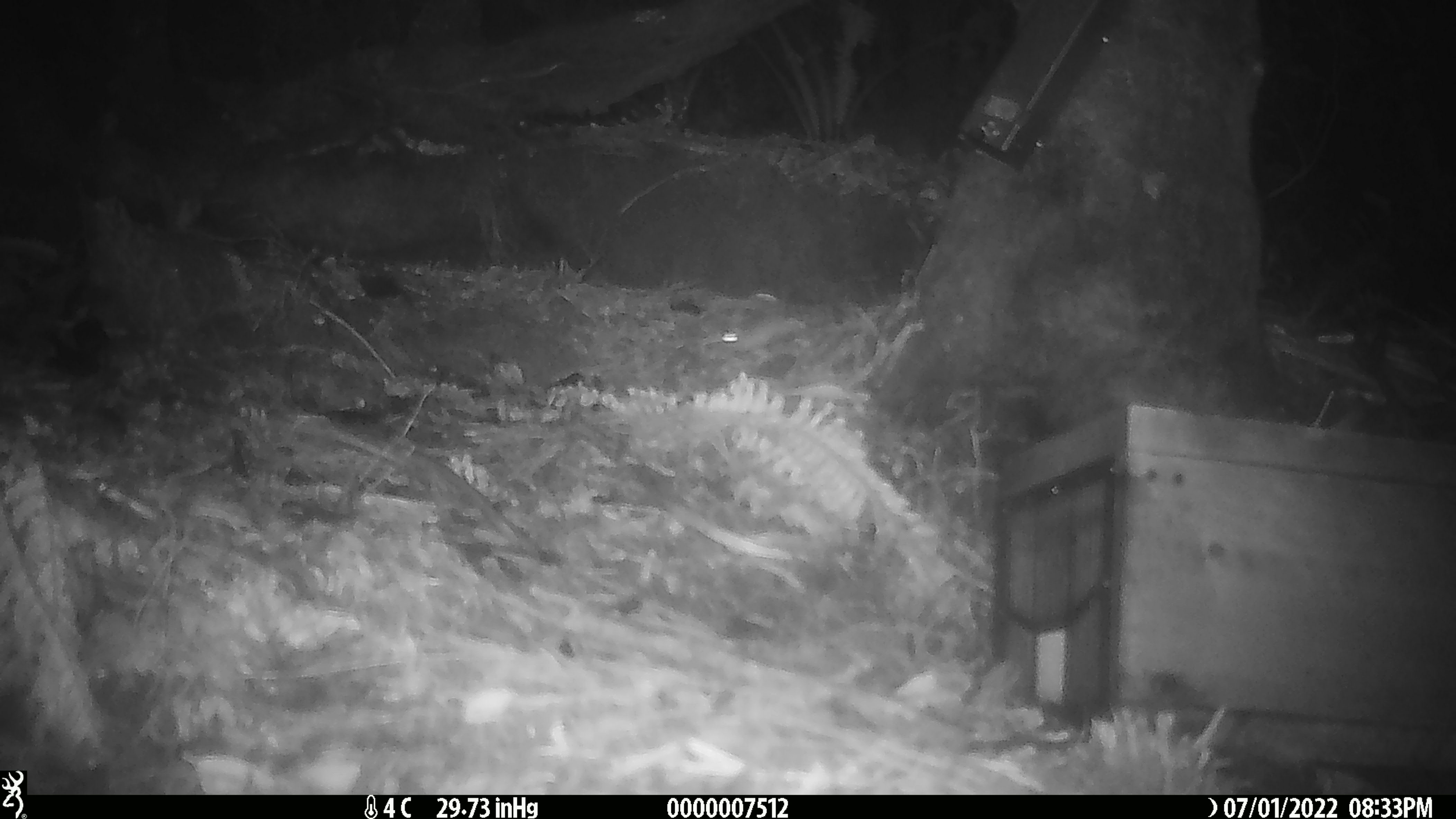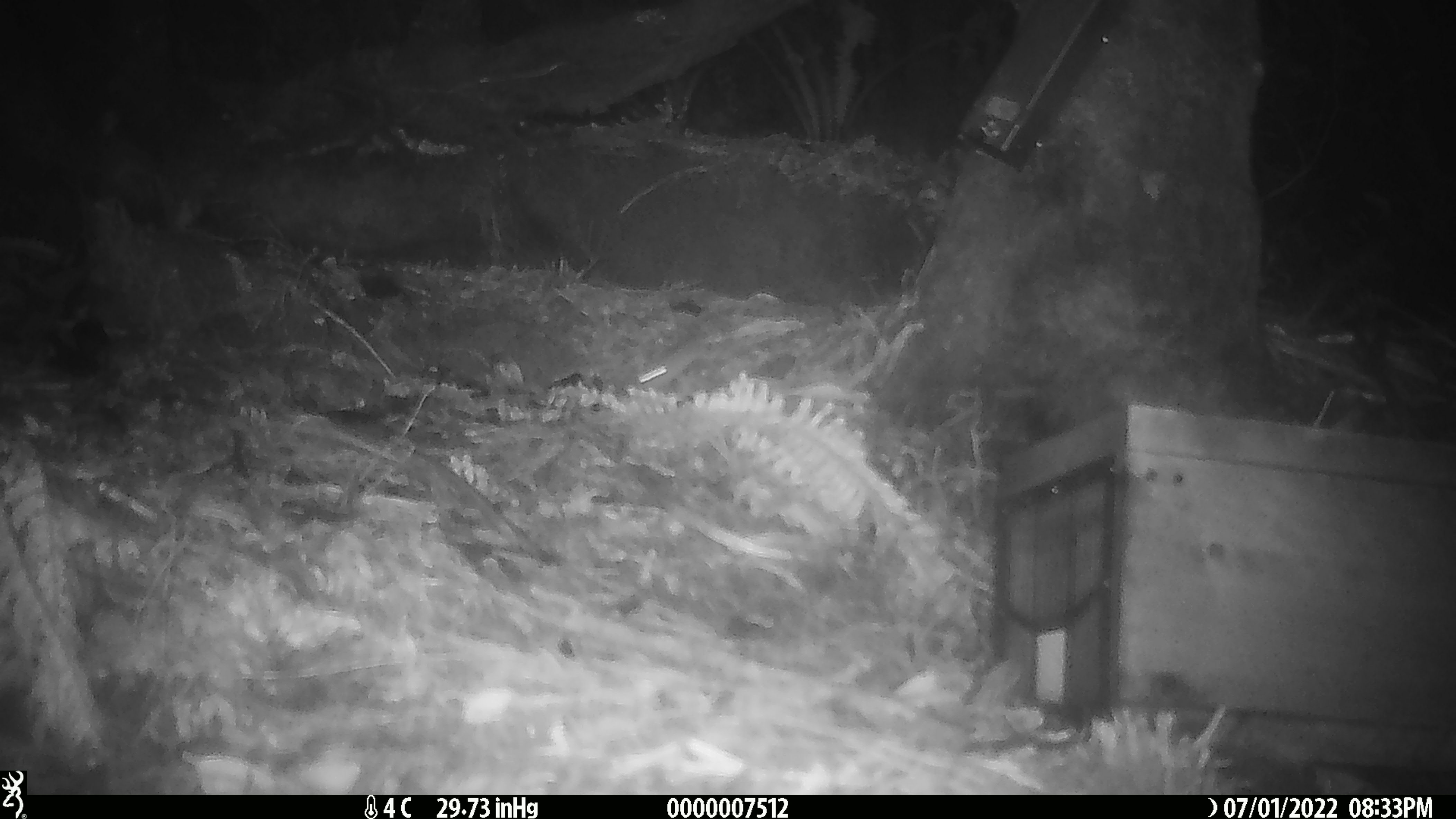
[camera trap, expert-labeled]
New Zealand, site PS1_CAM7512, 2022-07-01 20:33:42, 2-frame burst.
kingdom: Animalia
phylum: Chordata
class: Mammalia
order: Rodentia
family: Muridae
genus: Mus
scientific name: Mus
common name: mouse